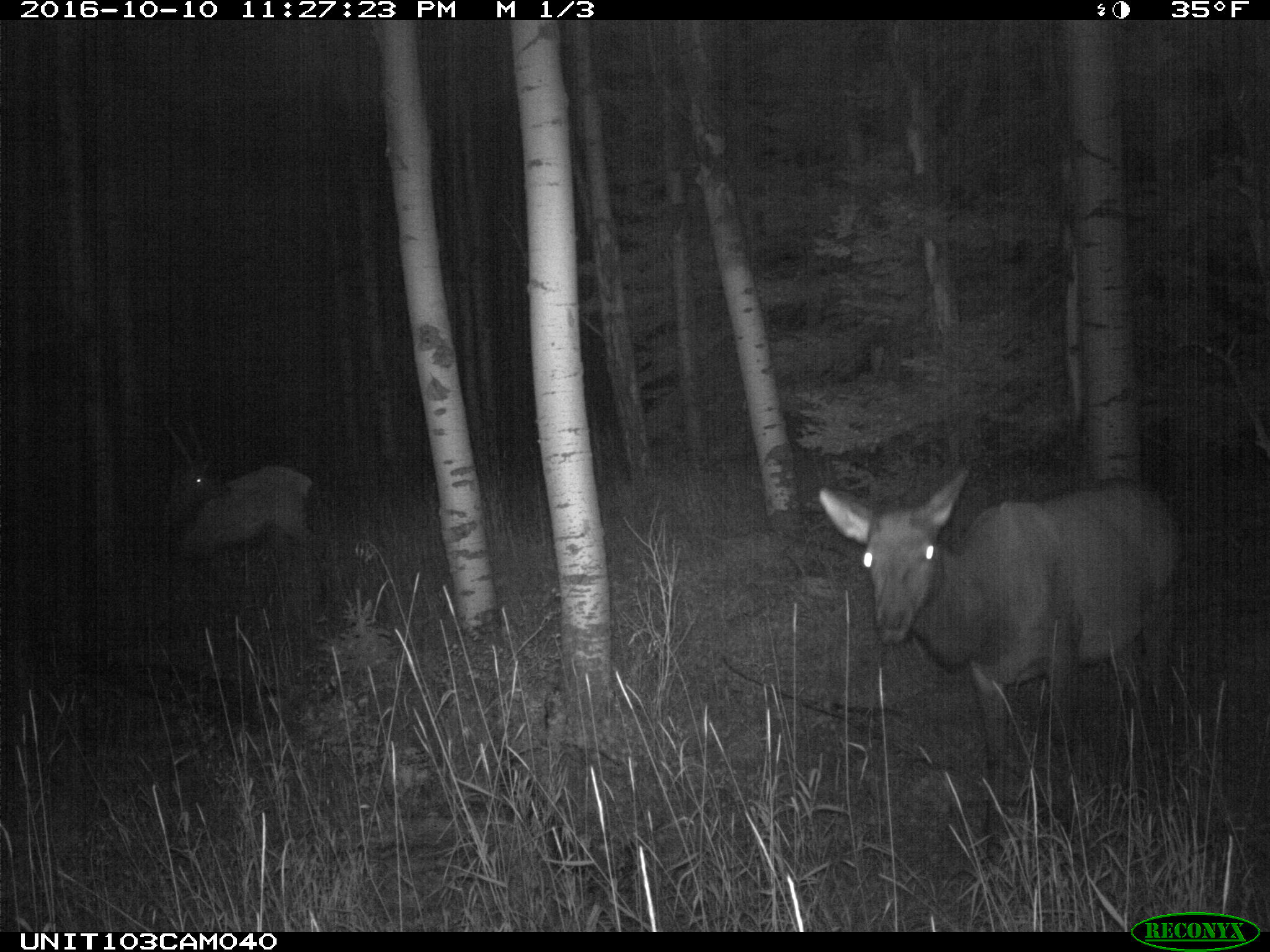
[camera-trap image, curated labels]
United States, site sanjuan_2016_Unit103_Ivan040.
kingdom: Animalia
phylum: Chordata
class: Mammalia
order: Artiodactyla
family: Cervidae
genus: Cervus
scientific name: Cervus elaphus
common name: red deer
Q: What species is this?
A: Cervus elaphus (red deer).